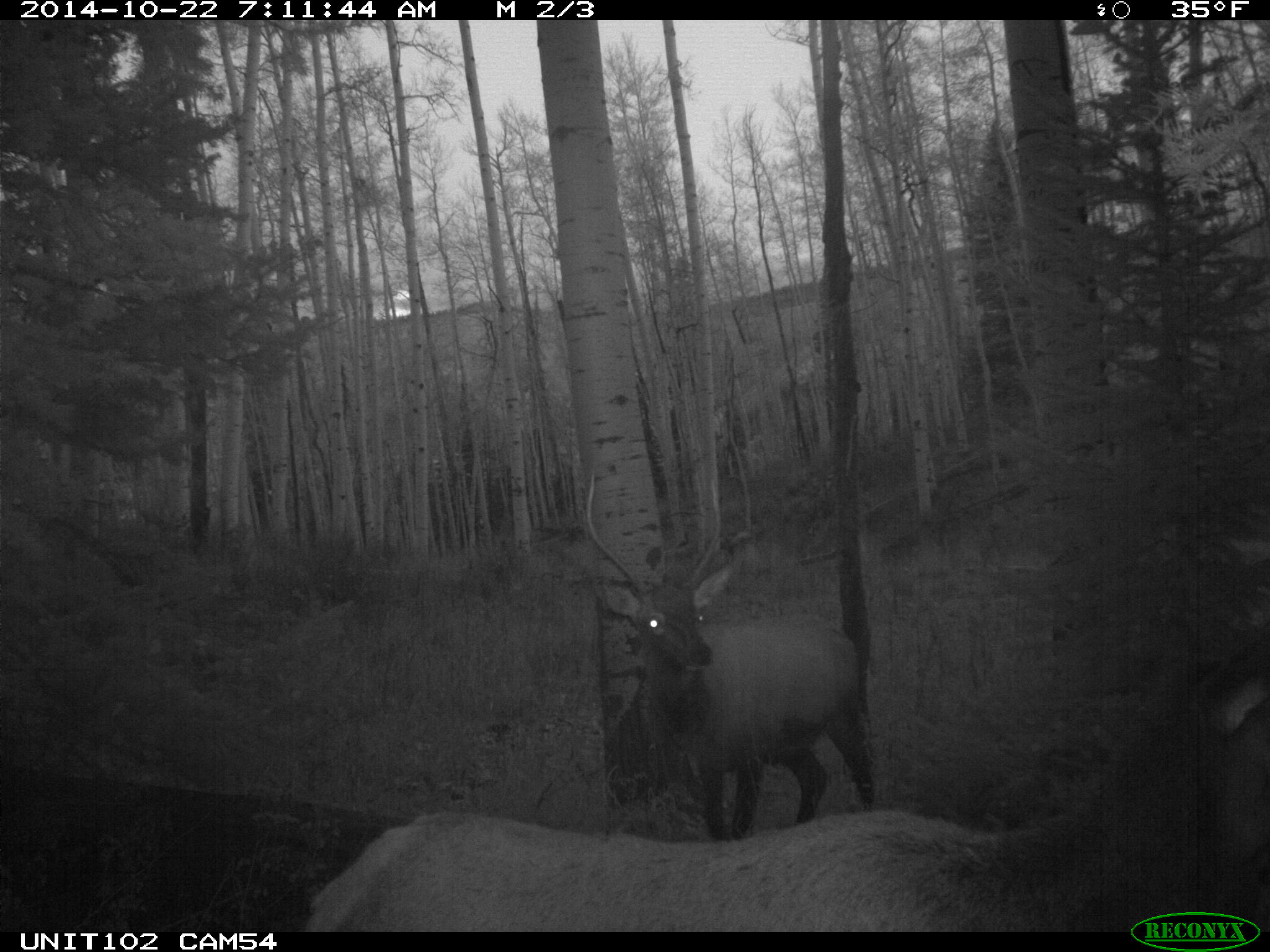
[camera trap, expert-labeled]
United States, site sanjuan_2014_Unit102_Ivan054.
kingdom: Animalia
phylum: Chordata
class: Mammalia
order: Artiodactyla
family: Cervidae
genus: Cervus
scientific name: Cervus elaphus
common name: red deer